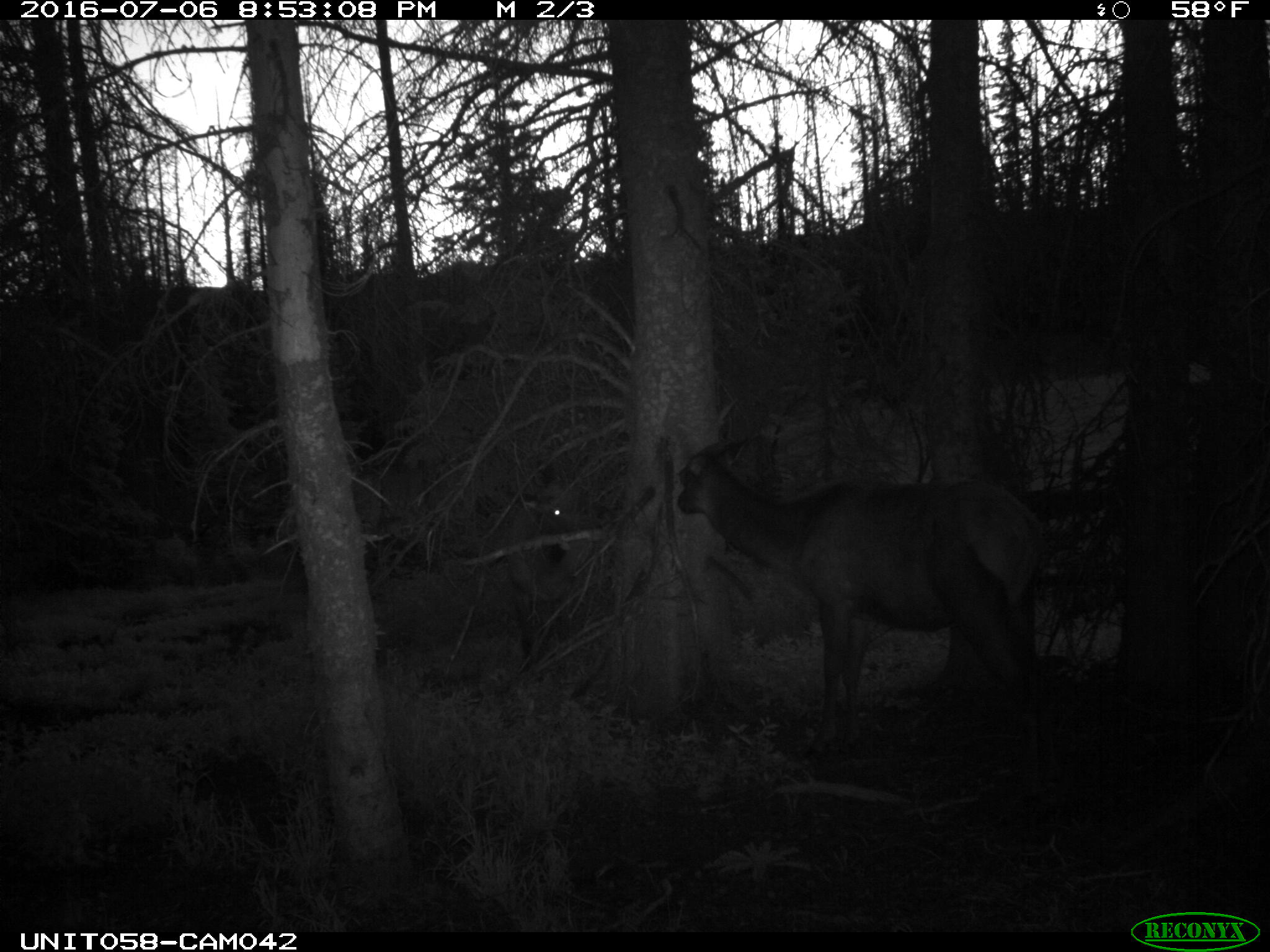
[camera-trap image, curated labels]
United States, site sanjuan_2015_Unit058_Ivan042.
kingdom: Animalia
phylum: Chordata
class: Mammalia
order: Artiodactyla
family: Cervidae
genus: Cervus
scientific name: Cervus elaphus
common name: red deer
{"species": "Cervus elaphus (red deer)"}